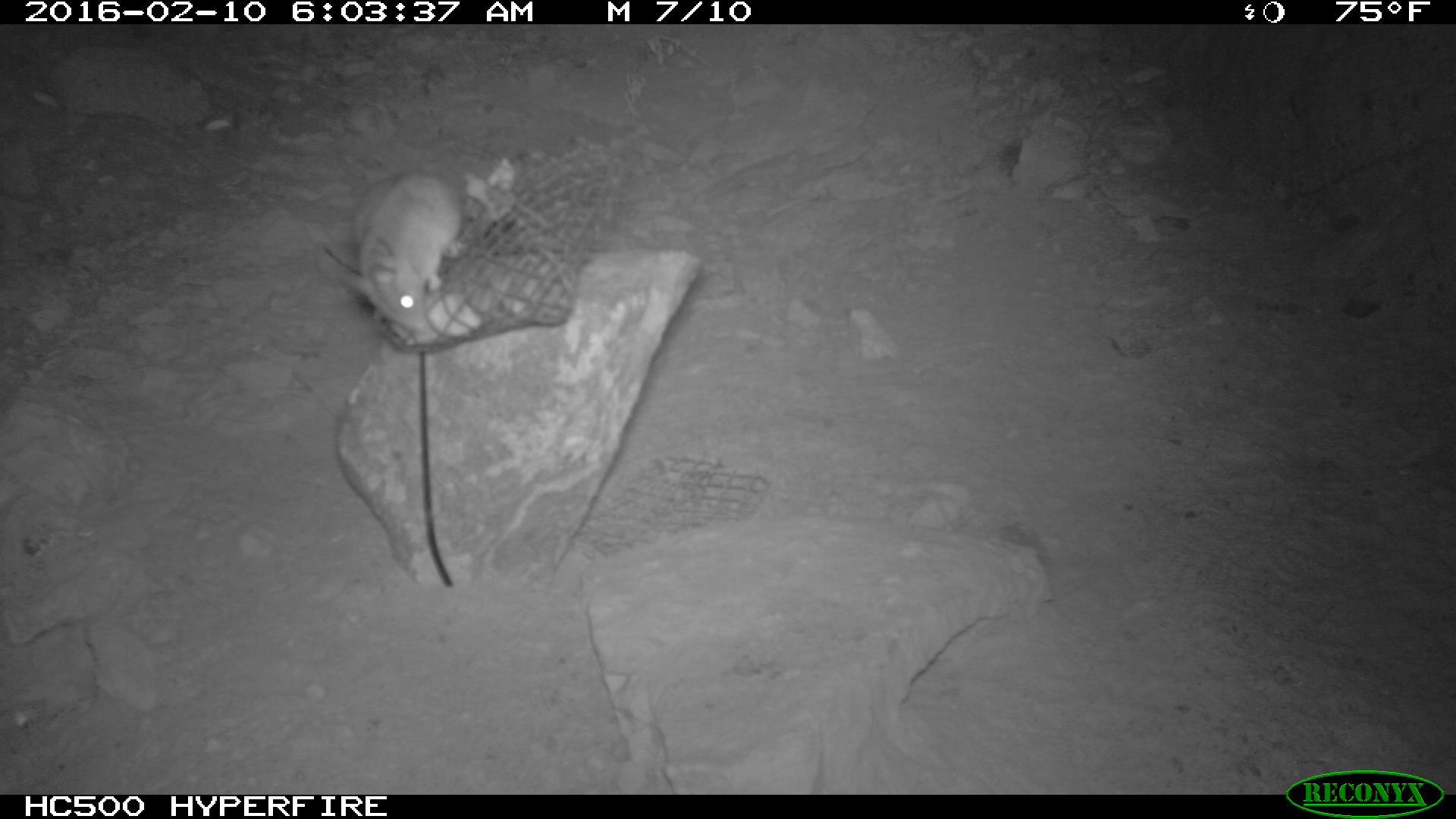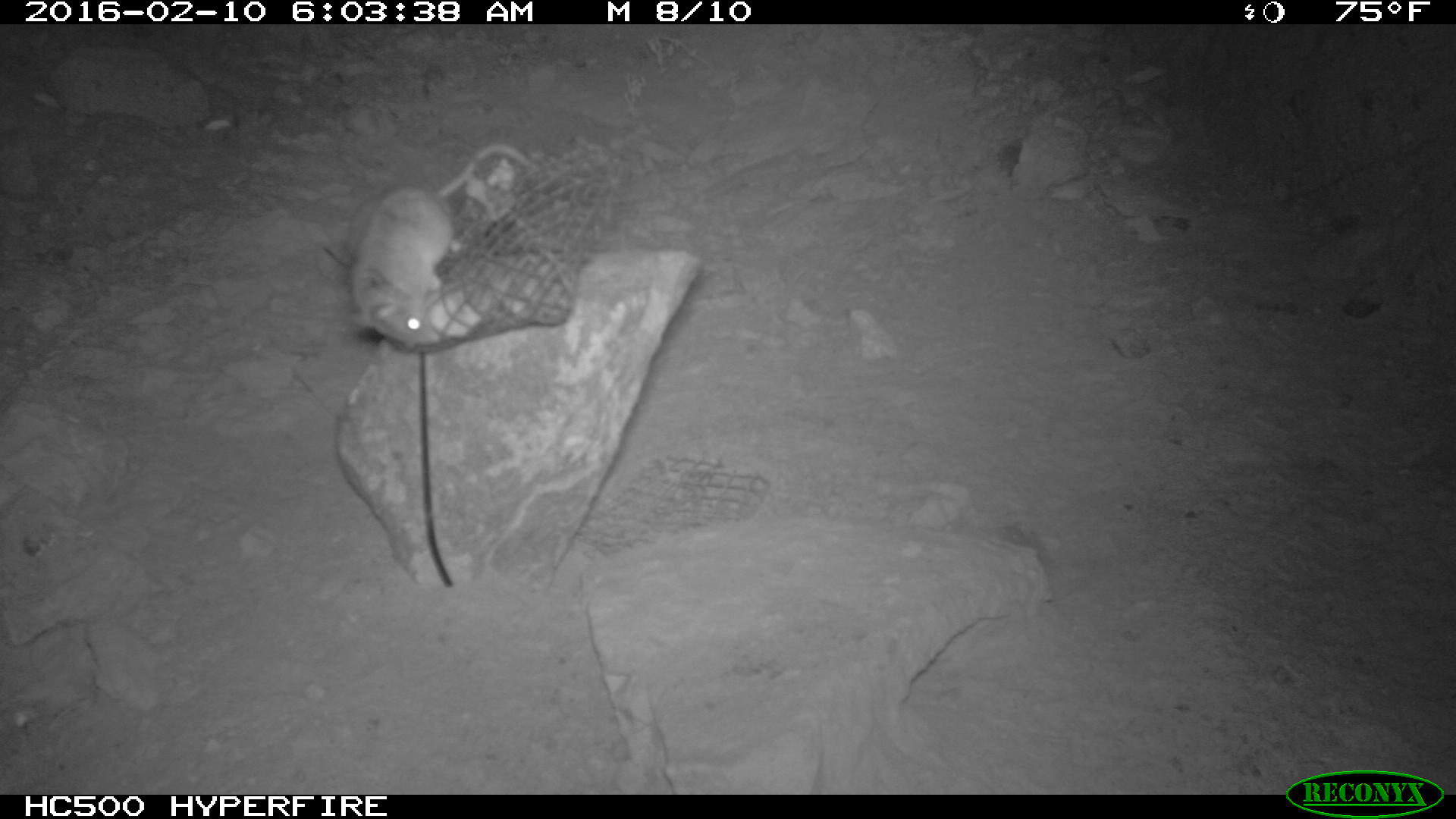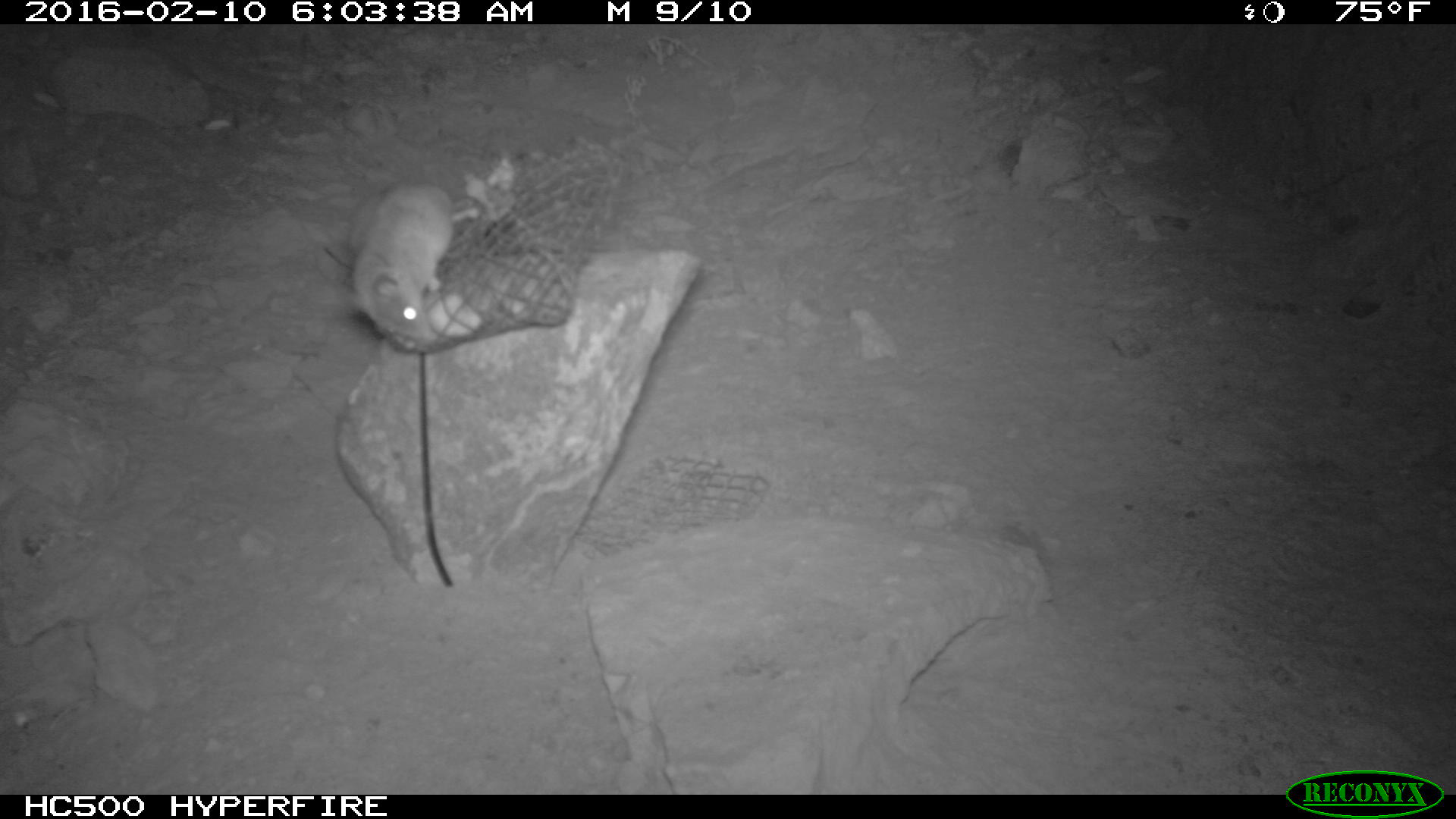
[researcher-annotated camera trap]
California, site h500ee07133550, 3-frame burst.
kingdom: Animalia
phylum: Chordata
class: Mammalia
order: Rodentia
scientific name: Rodentia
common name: rodent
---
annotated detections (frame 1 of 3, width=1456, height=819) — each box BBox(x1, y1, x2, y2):
rodent: BBox(347, 171, 461, 331)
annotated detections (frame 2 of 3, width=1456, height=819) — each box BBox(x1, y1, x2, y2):
rodent: BBox(354, 146, 581, 345)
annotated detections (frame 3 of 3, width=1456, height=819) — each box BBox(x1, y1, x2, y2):
rodent: BBox(347, 179, 479, 342)